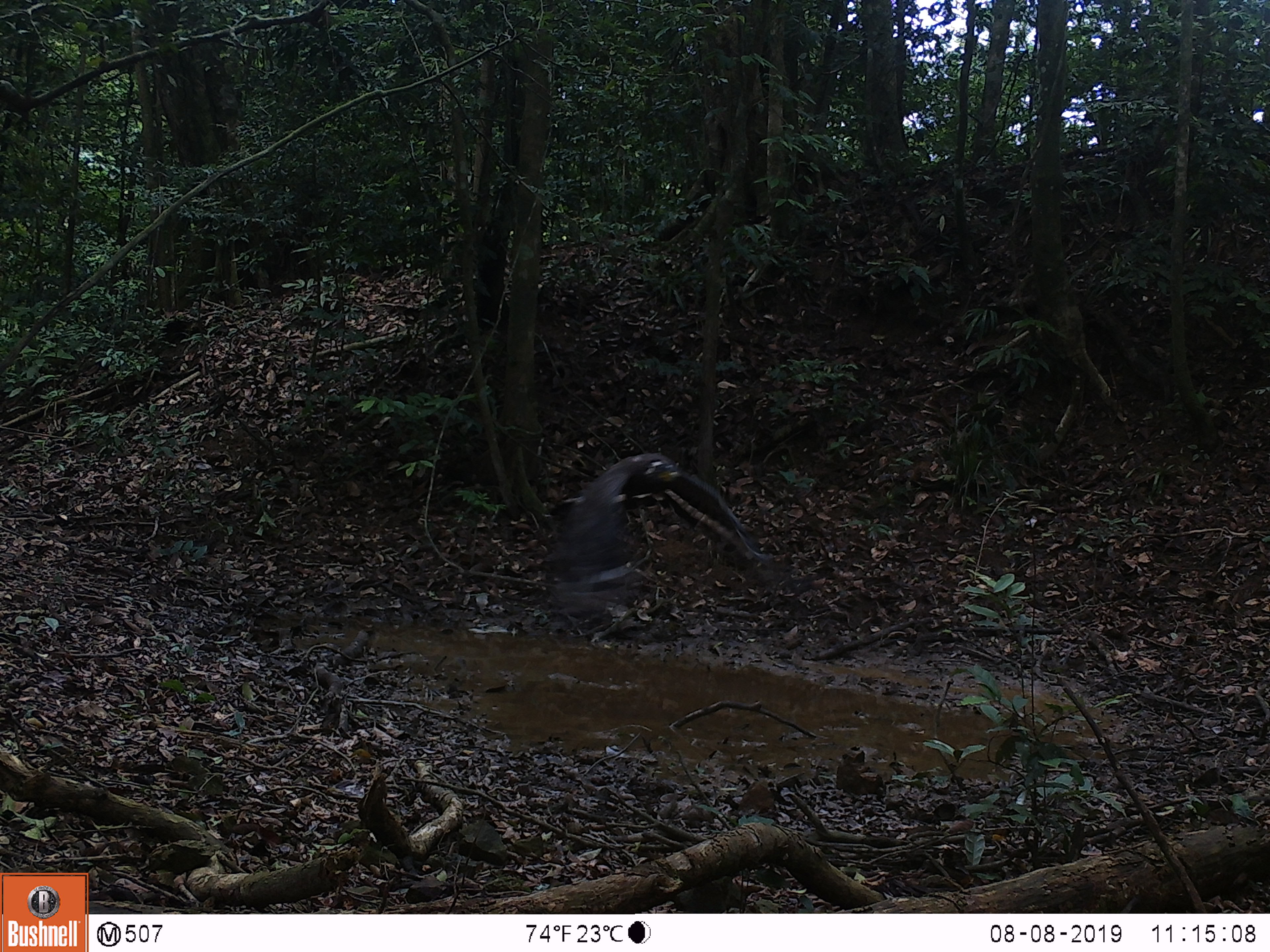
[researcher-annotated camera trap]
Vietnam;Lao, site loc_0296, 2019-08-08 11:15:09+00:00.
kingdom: Animalia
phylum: Chordata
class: Aves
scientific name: Aves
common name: bird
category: unidentified bird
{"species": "unidentified bird (bird) (Aves)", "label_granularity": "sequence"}